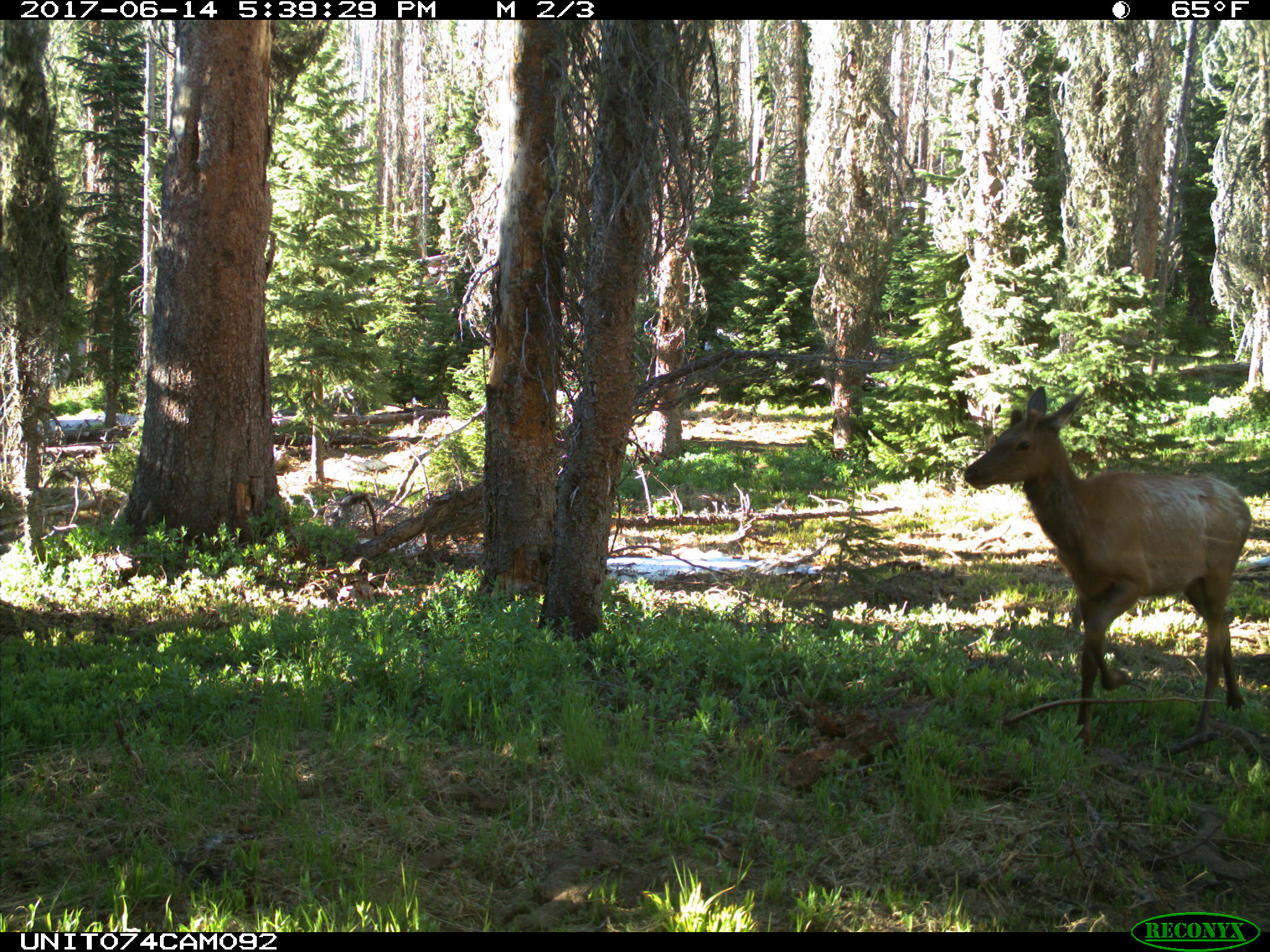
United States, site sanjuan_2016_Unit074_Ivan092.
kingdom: Animalia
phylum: Chordata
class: Mammalia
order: Artiodactyla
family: Cervidae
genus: Cervus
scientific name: Cervus elaphus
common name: red deer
Cervus elaphus (red deer).